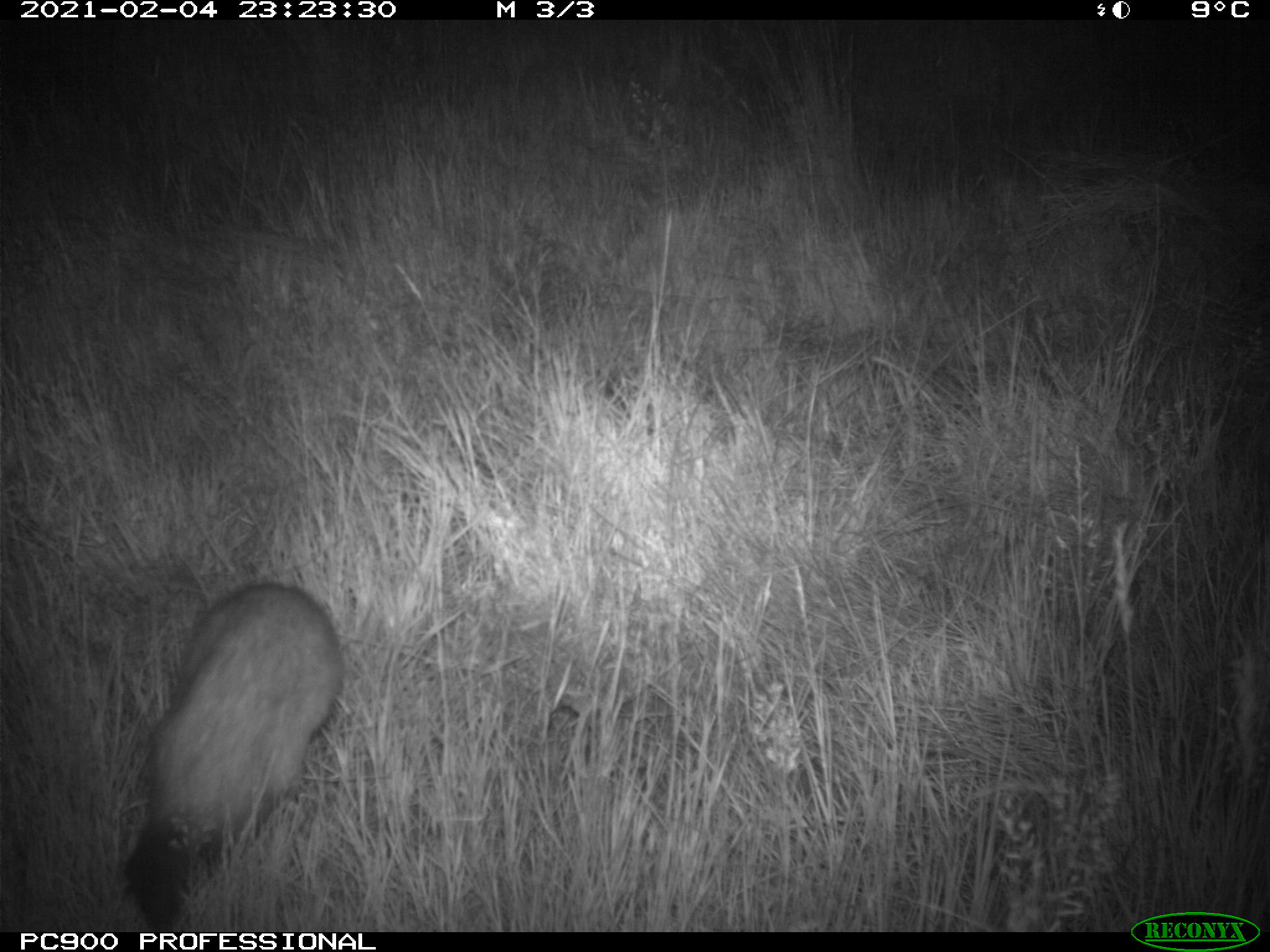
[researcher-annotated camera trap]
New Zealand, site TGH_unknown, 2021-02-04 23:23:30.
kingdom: Animalia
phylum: Chordata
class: Mammalia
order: Carnivora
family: Mustelidae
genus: Mustela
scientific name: Mustela furo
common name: ferret